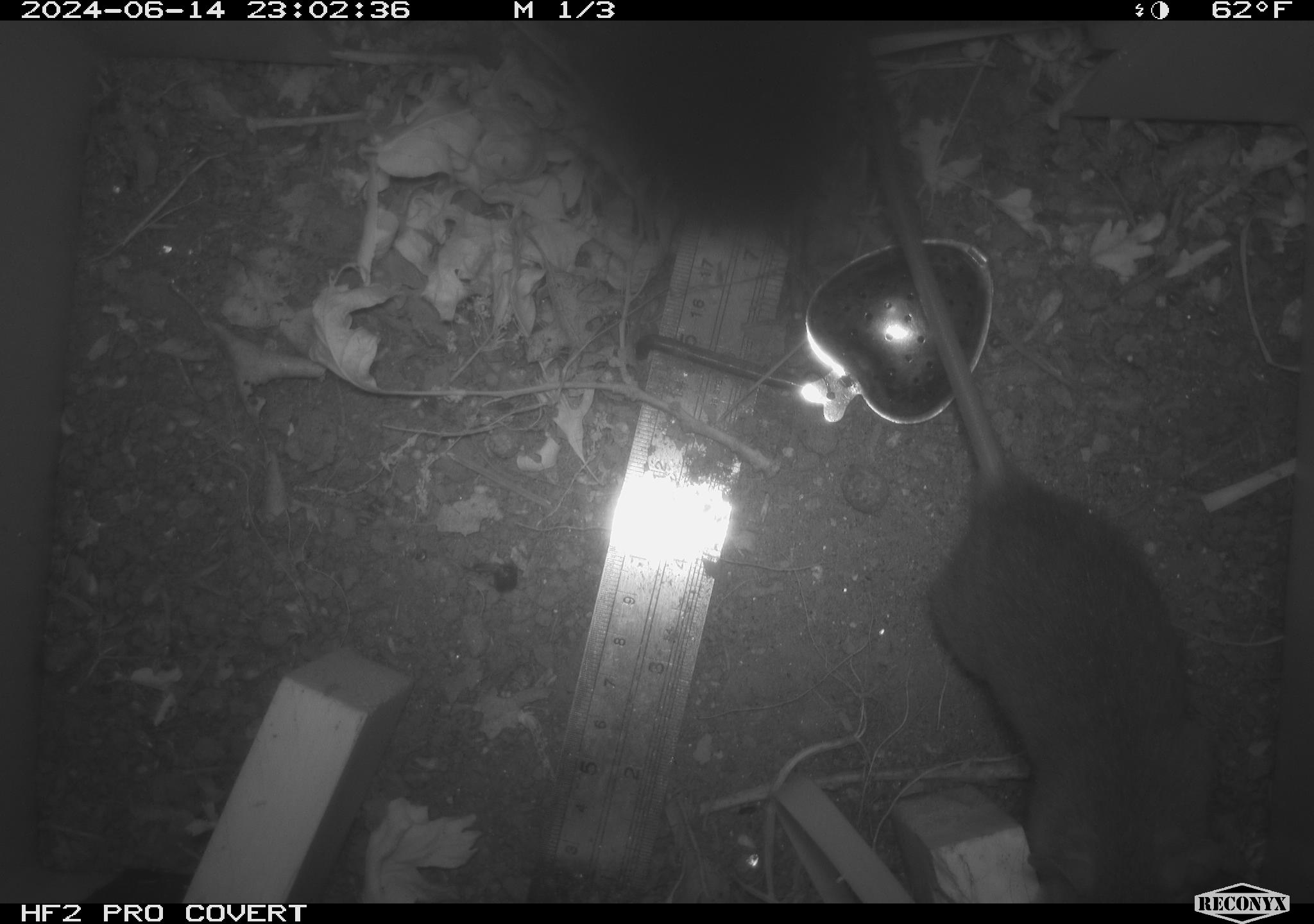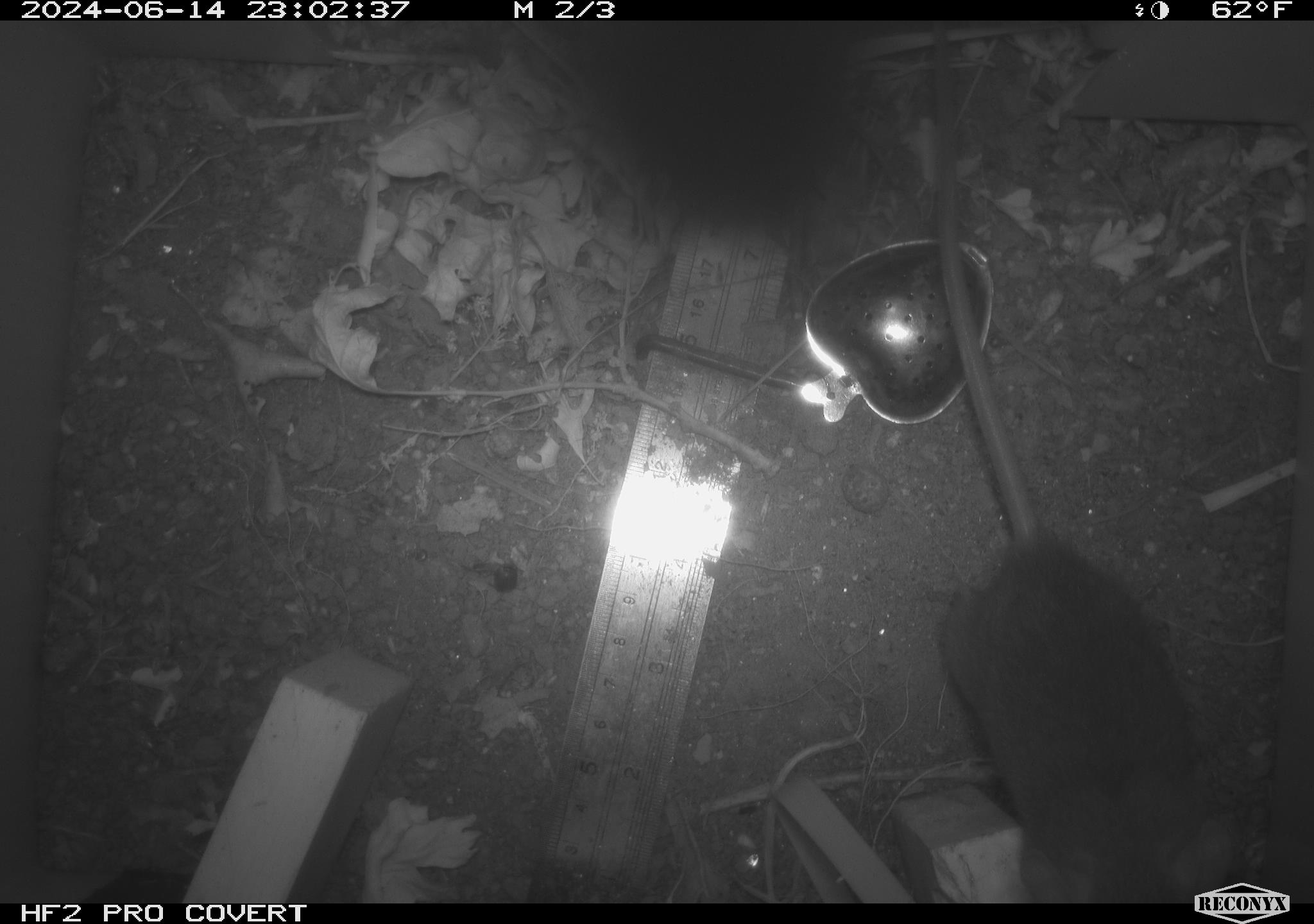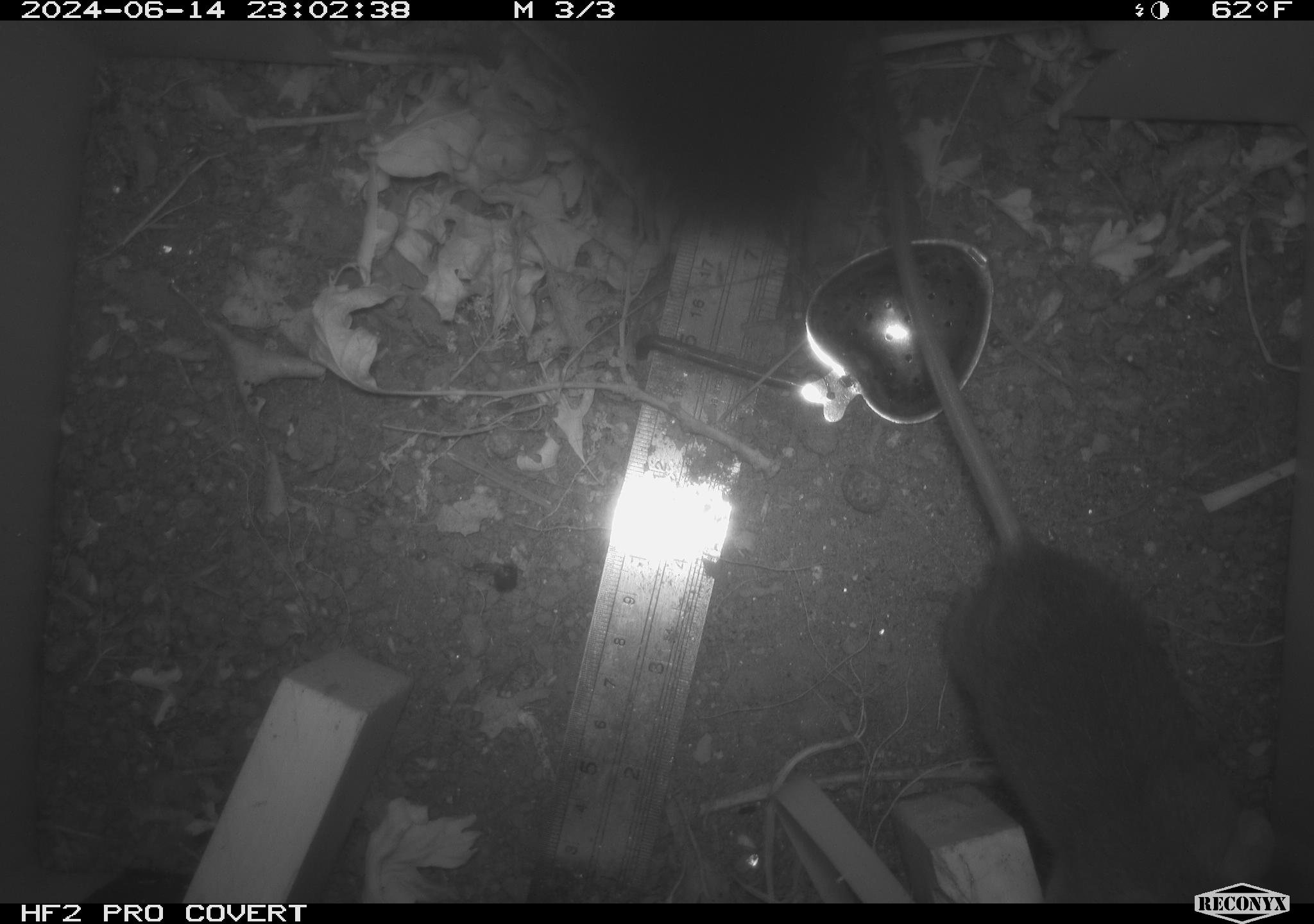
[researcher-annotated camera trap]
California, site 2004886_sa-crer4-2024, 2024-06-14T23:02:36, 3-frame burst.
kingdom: Animalia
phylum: Chordata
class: Mammalia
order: Rodentia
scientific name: Rodentia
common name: woodrat or rat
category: woodrat or rat species